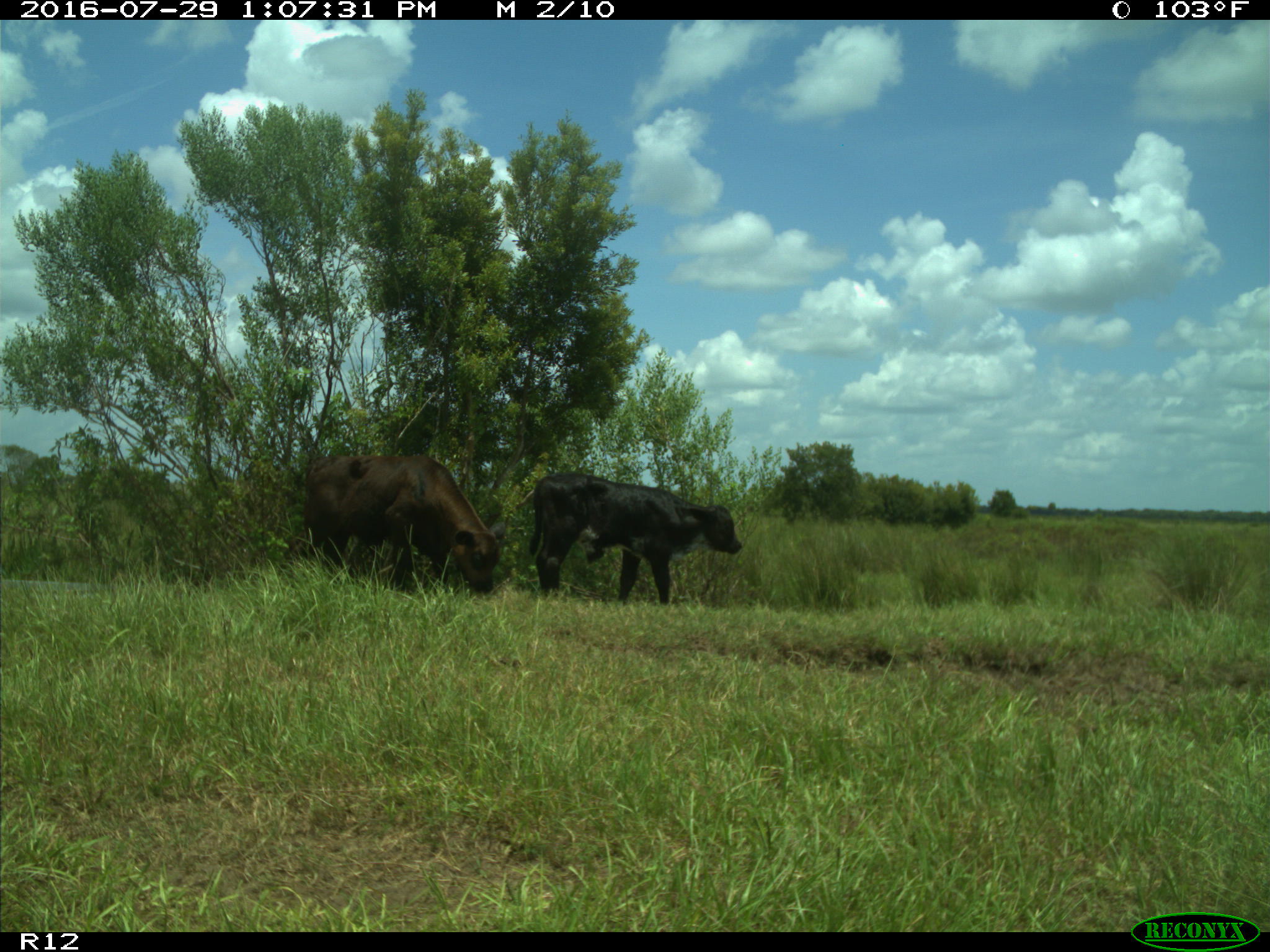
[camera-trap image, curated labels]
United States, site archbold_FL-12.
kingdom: Animalia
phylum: Chordata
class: Mammalia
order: Artiodactyla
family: Bovidae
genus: Bos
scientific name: Bos taurus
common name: domestic cow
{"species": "Bos taurus (domestic cow)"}